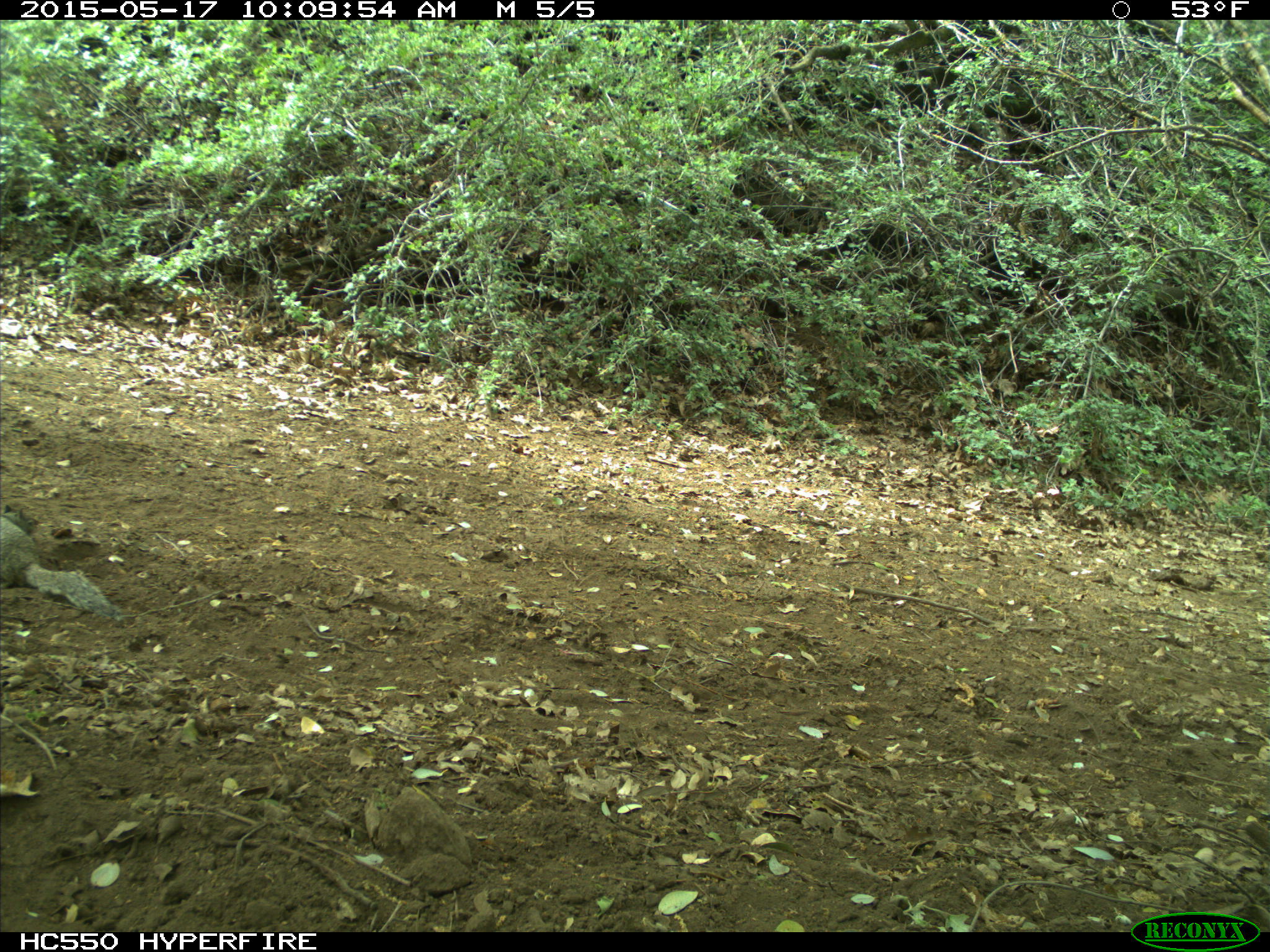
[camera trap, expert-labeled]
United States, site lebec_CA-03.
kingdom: Animalia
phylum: Chordata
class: Mammalia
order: Rodentia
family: Sciuridae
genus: Otospermophilus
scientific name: Otospermophilus beecheyi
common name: california ground squirrel